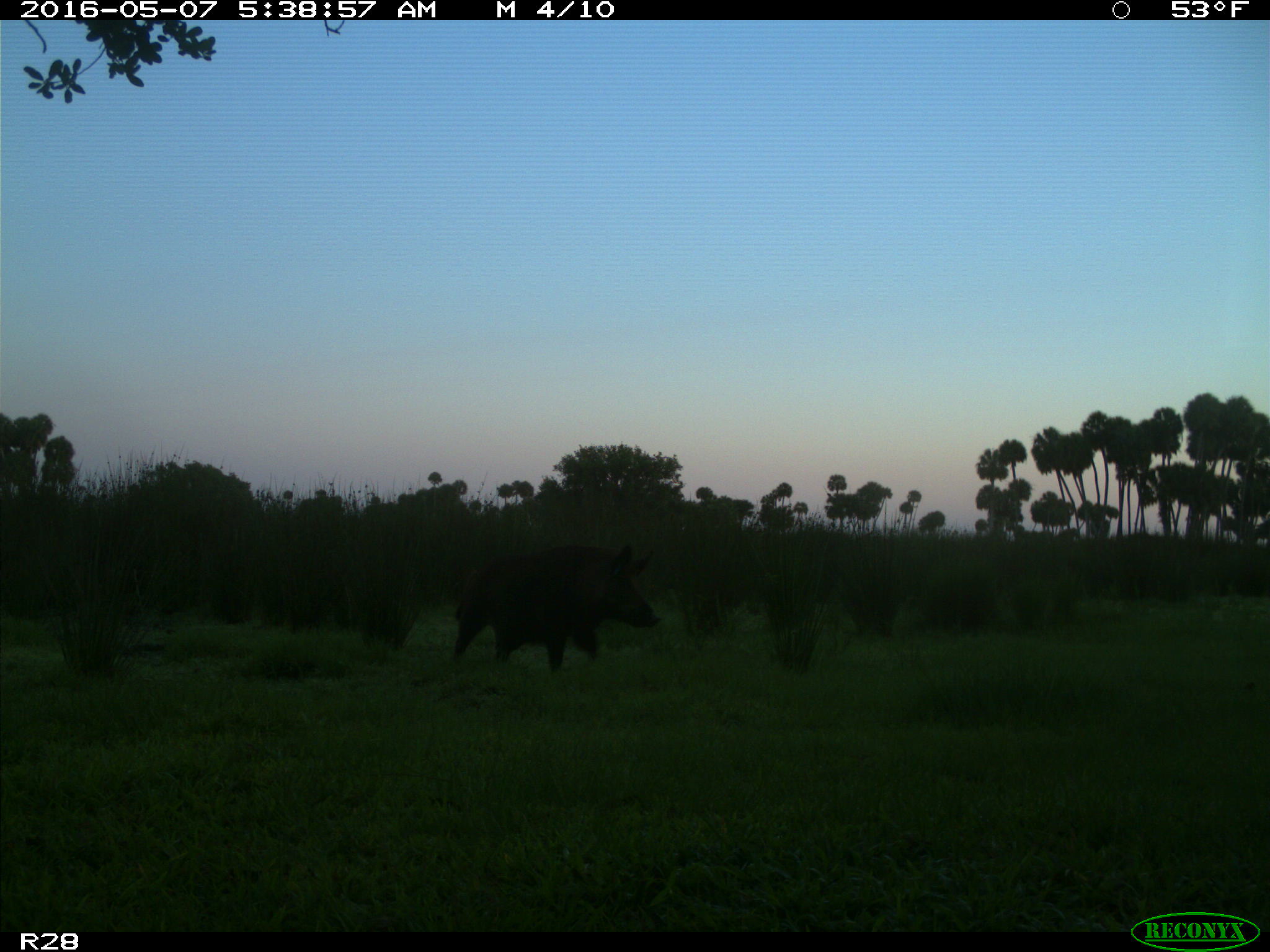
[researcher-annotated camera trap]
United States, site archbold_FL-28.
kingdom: Animalia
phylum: Chordata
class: Mammalia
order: Artiodactyla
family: Suidae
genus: Sus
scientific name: Sus scrofa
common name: wild boar